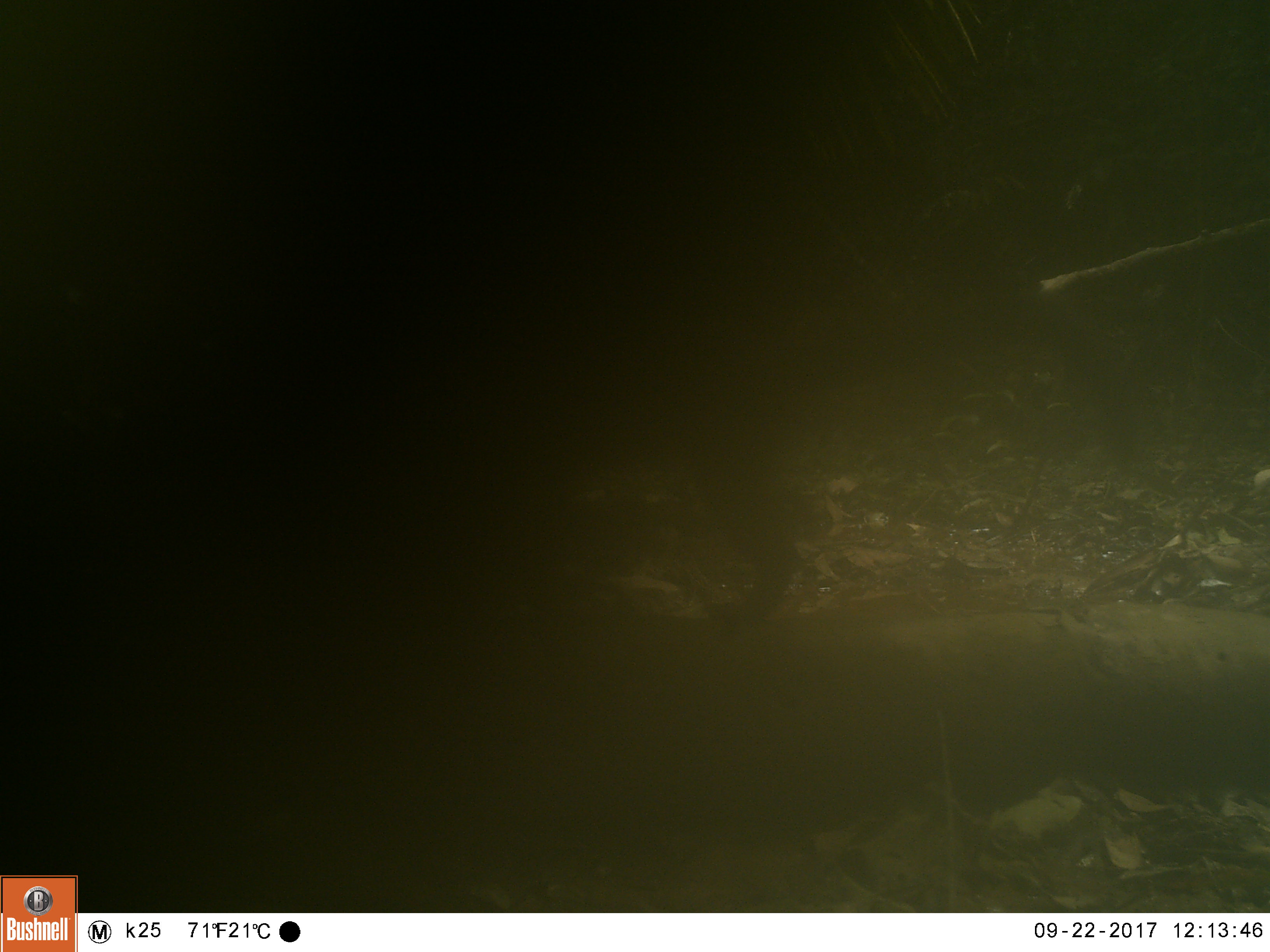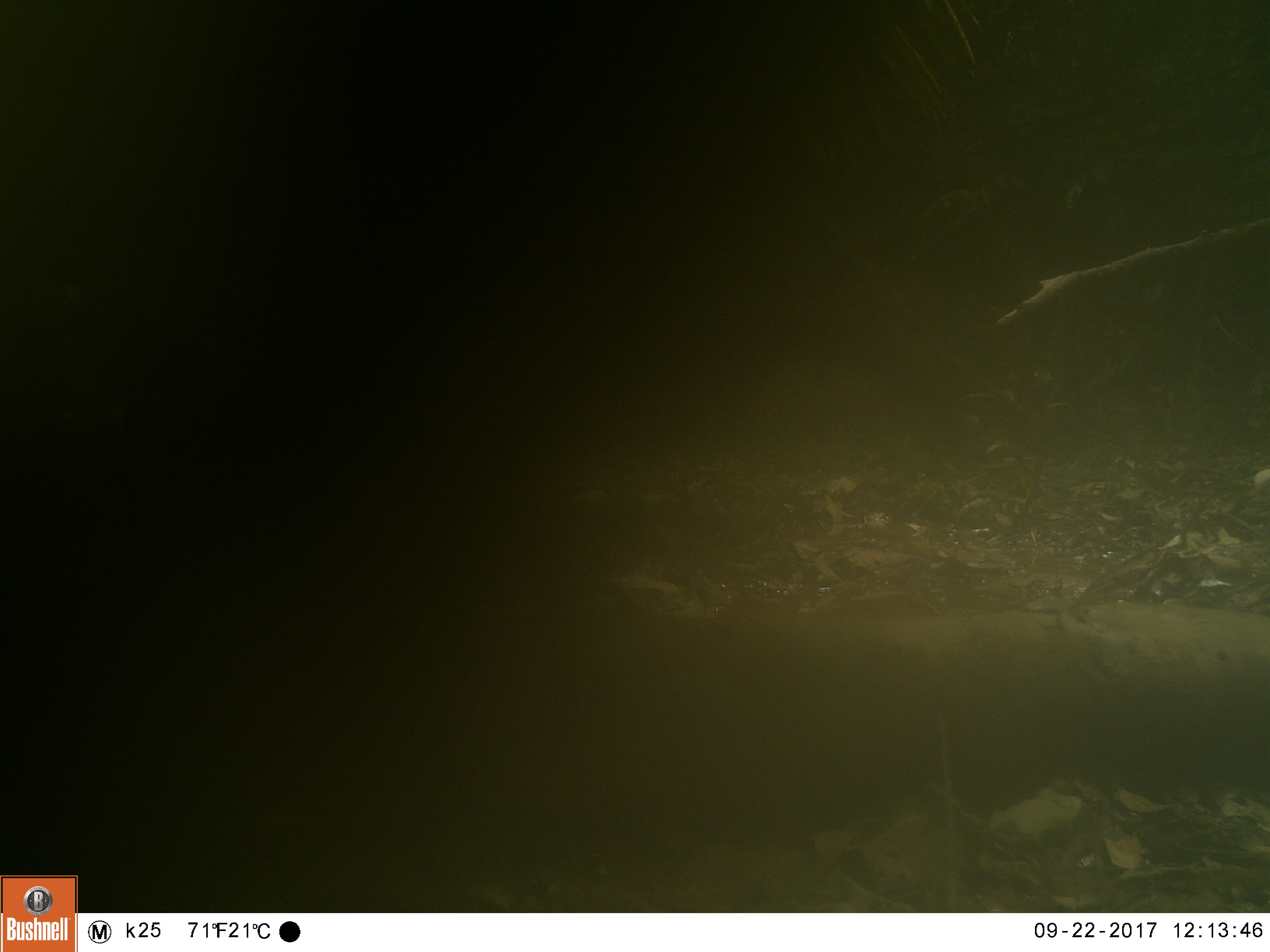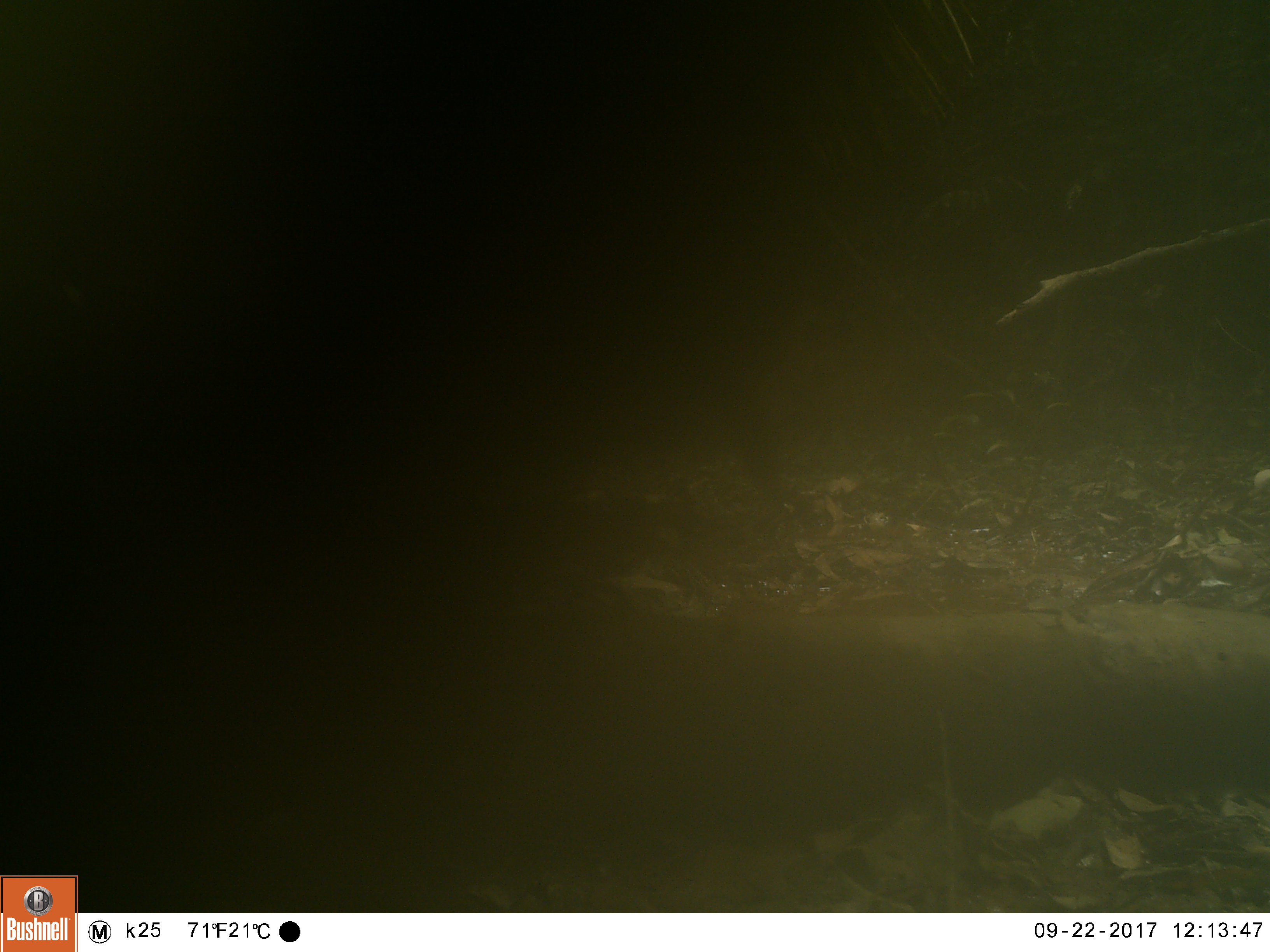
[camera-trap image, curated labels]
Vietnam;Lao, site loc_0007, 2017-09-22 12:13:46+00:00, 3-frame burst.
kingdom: Animalia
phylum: Chordata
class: Mammalia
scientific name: Mammalia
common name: mammal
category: unidentified small mammal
Unidentified small mammal (mammal) (Mammalia). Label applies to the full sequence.